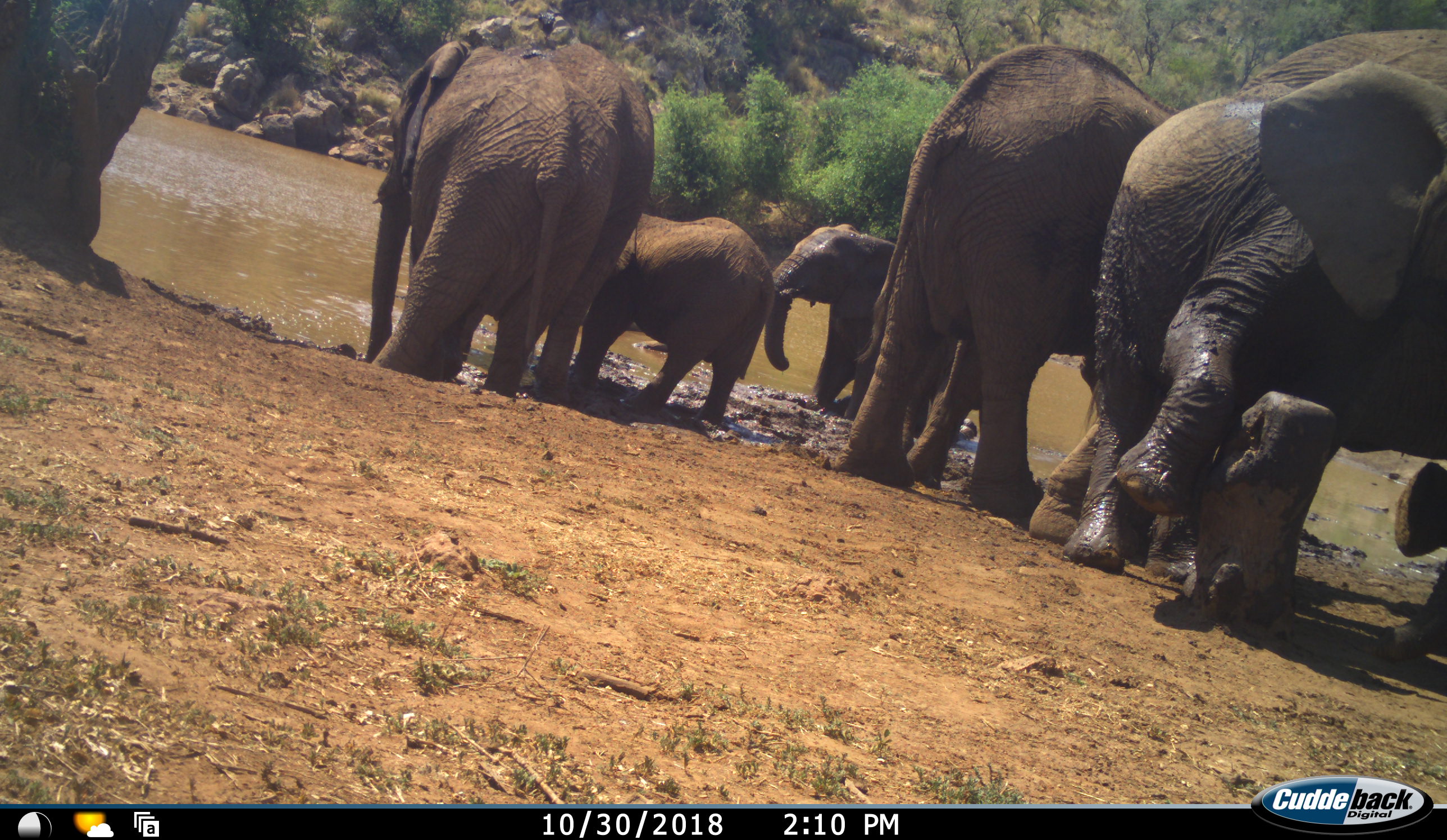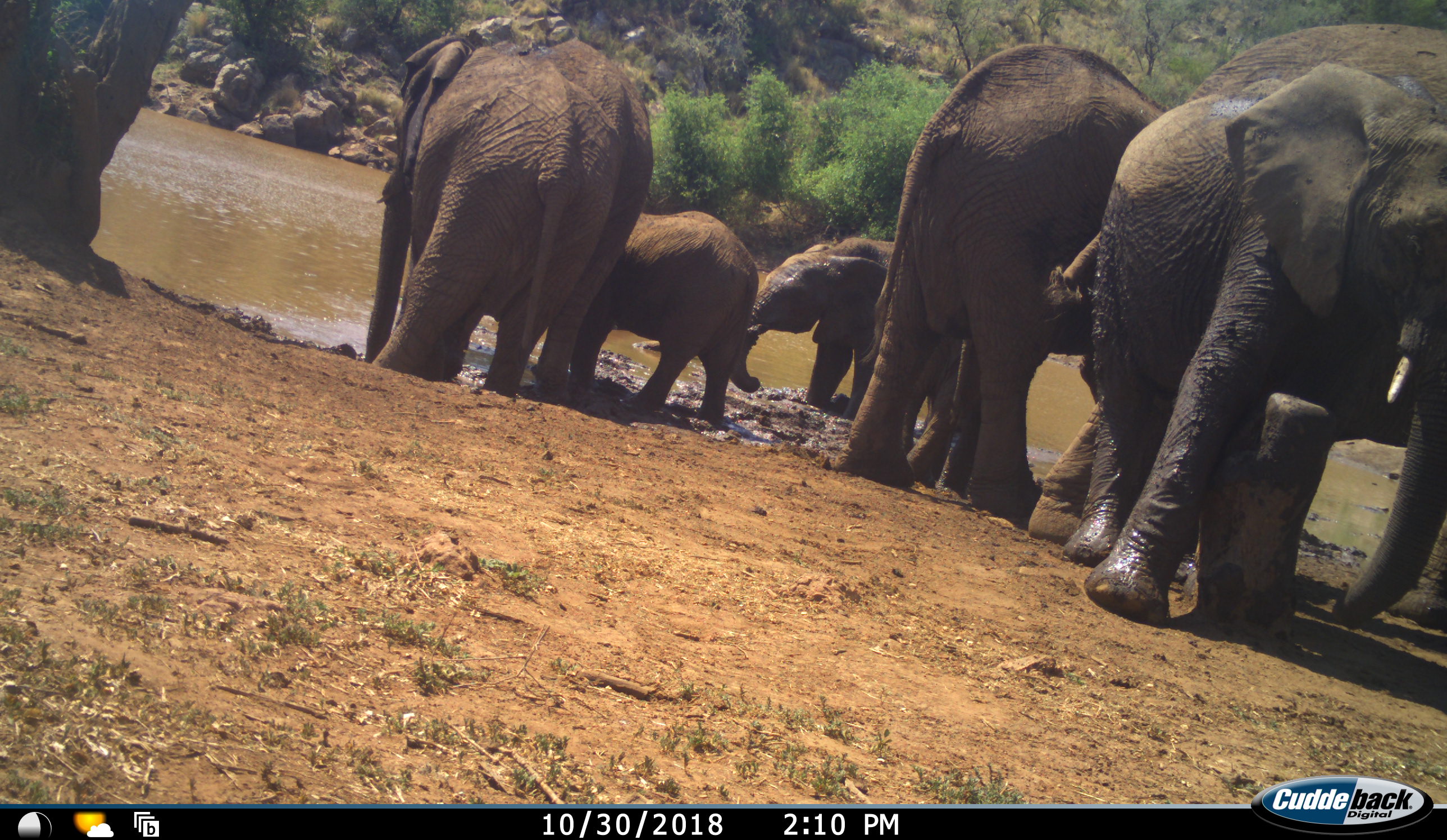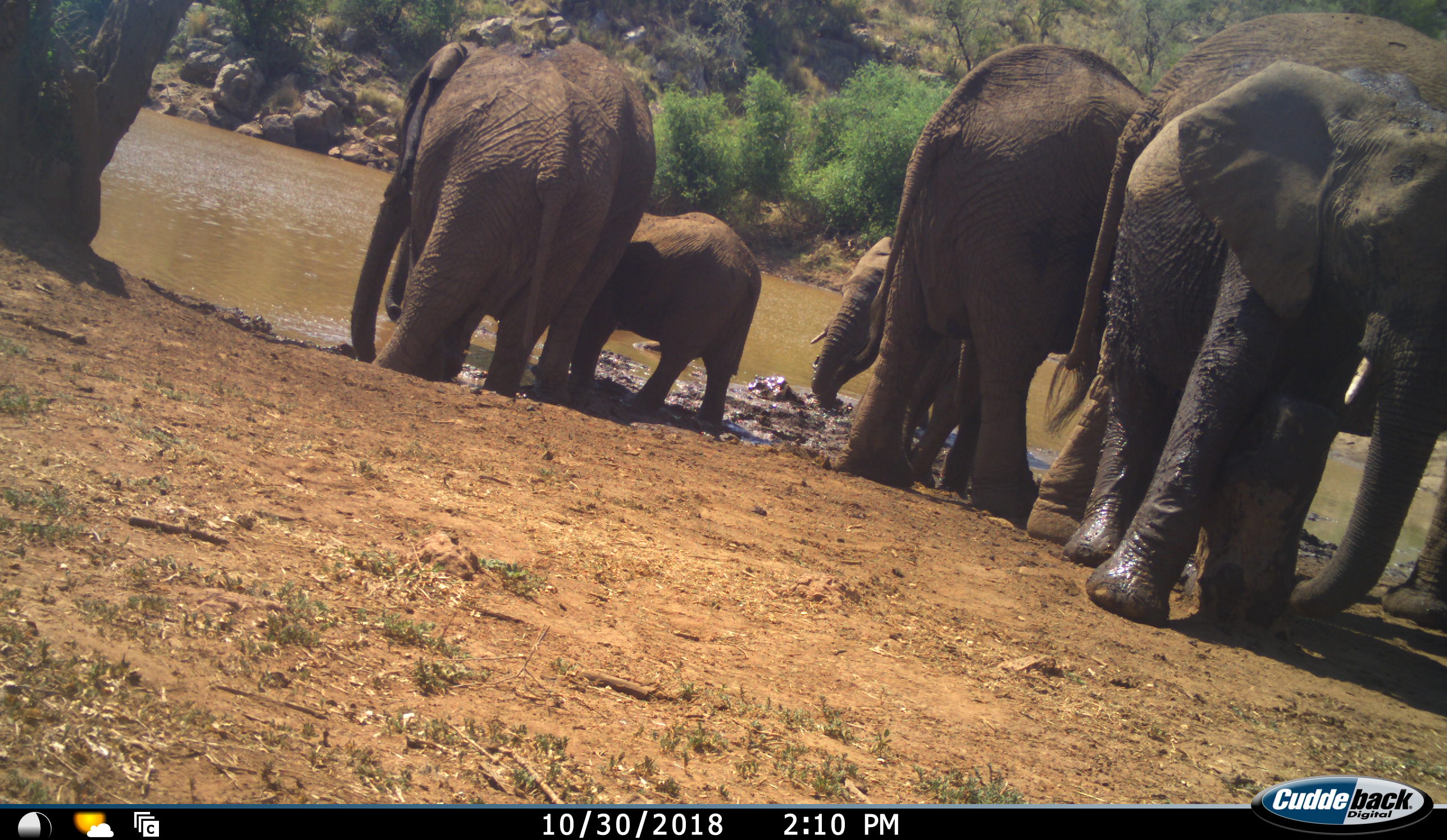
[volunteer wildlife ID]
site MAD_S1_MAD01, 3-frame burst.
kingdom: Animalia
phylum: Chordata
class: Mammalia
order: Proboscidea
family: Elephantidae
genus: Loxodonta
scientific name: Loxodonta africana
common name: african bush elephant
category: elephant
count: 7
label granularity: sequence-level